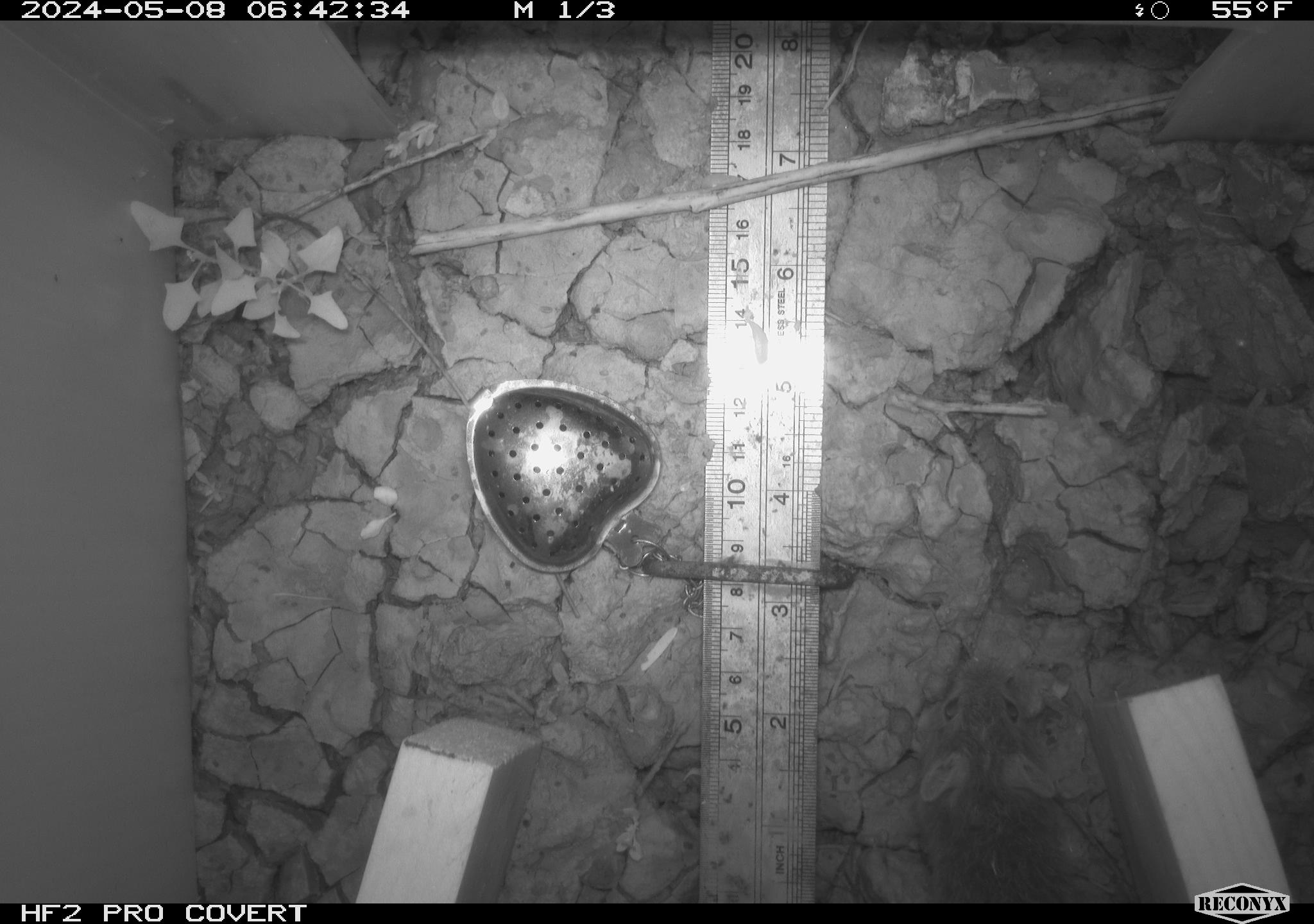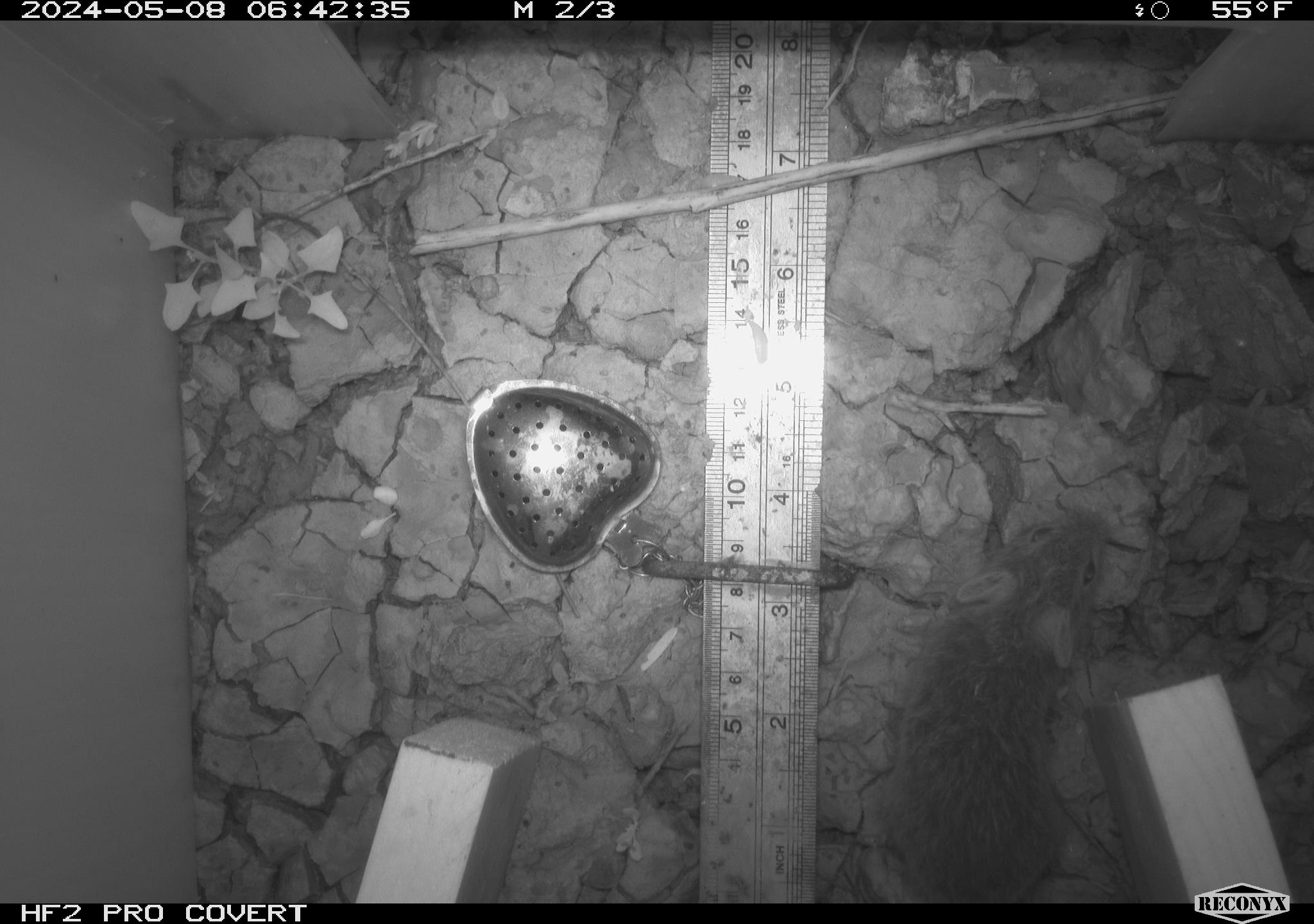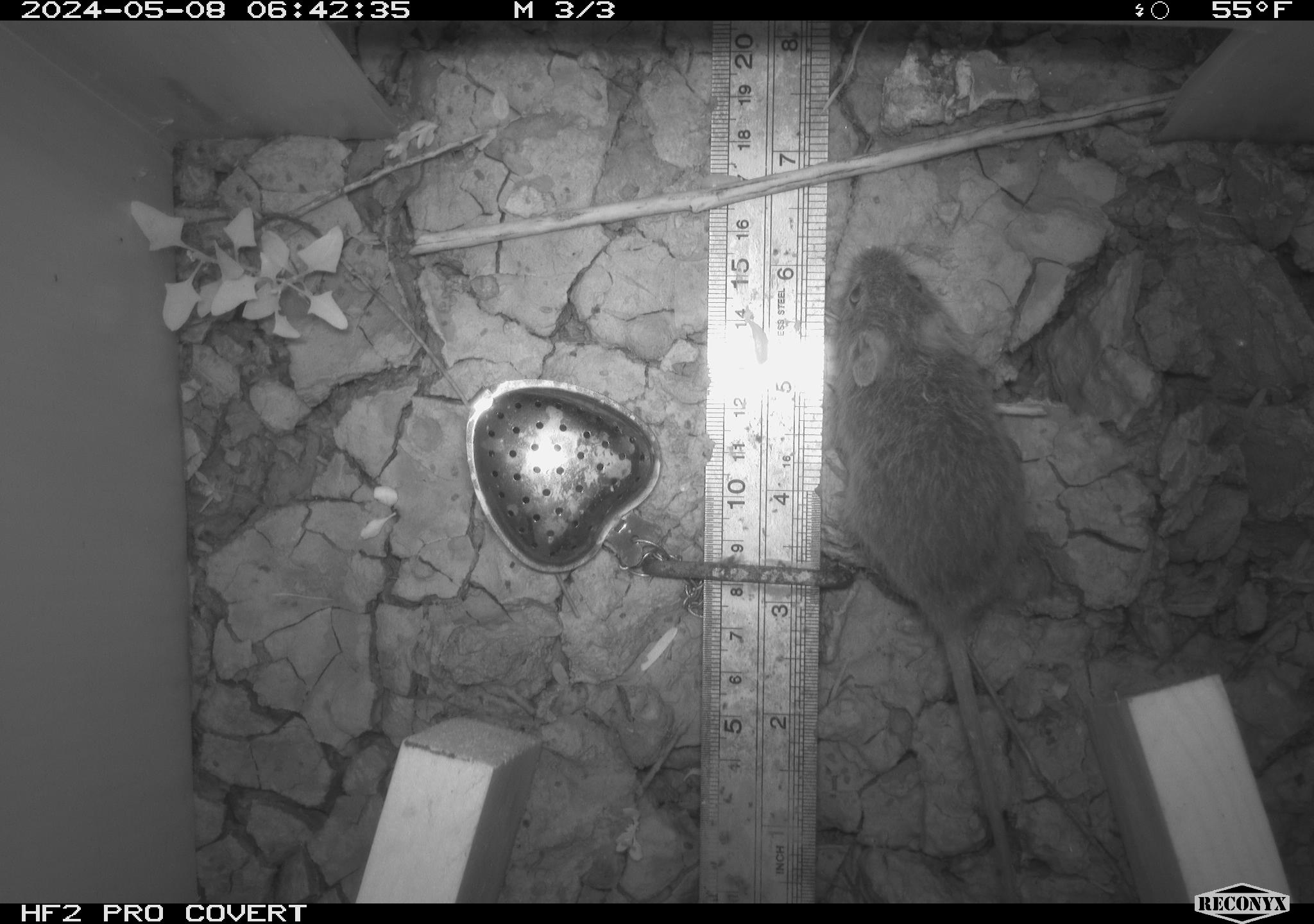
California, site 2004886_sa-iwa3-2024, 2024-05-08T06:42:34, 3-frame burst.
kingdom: Animalia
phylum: Chordata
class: Mammalia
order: Rodentia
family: Cricetidae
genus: Sigmodon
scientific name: Sigmodon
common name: cotton rat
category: sigmodon species